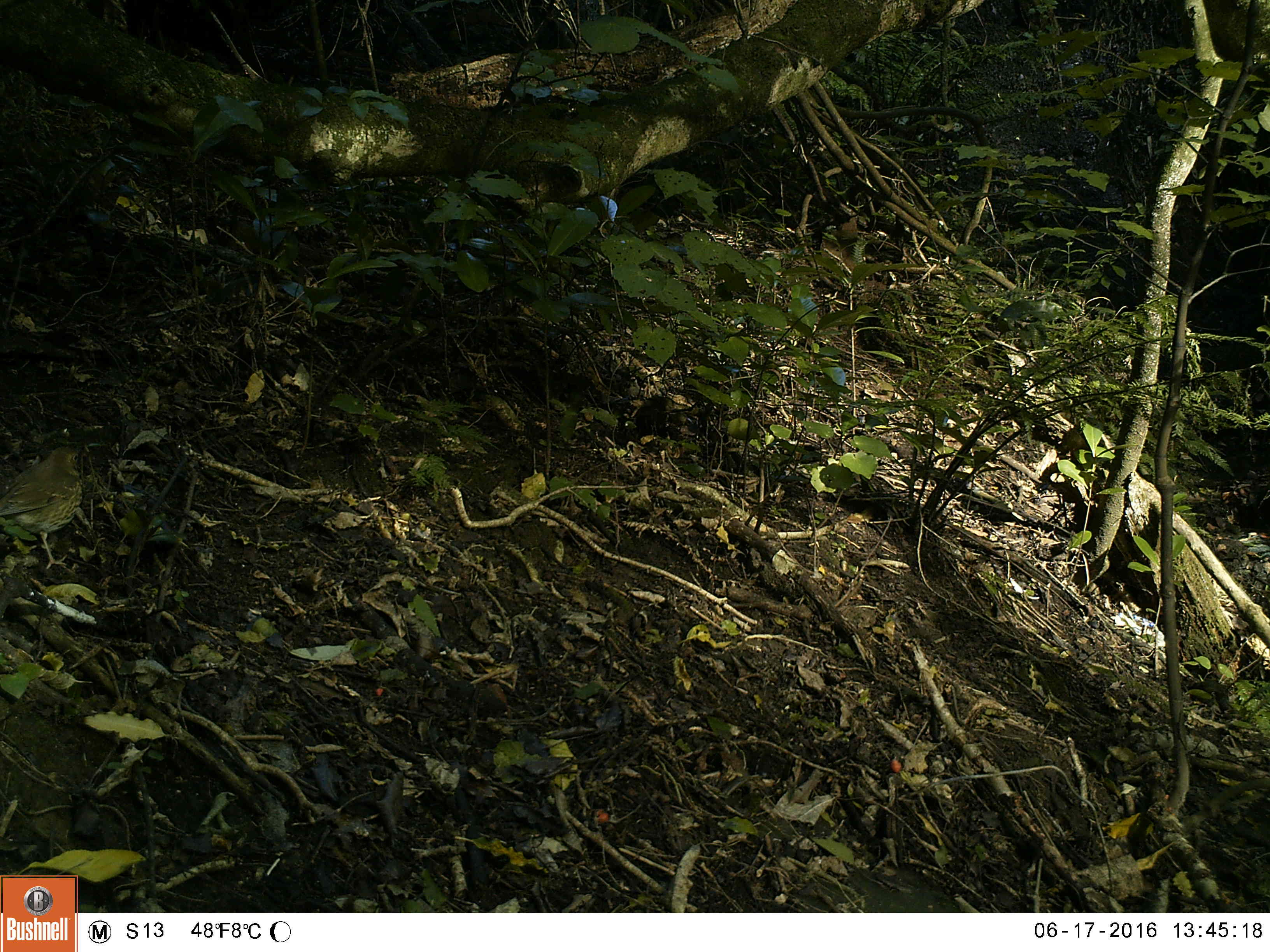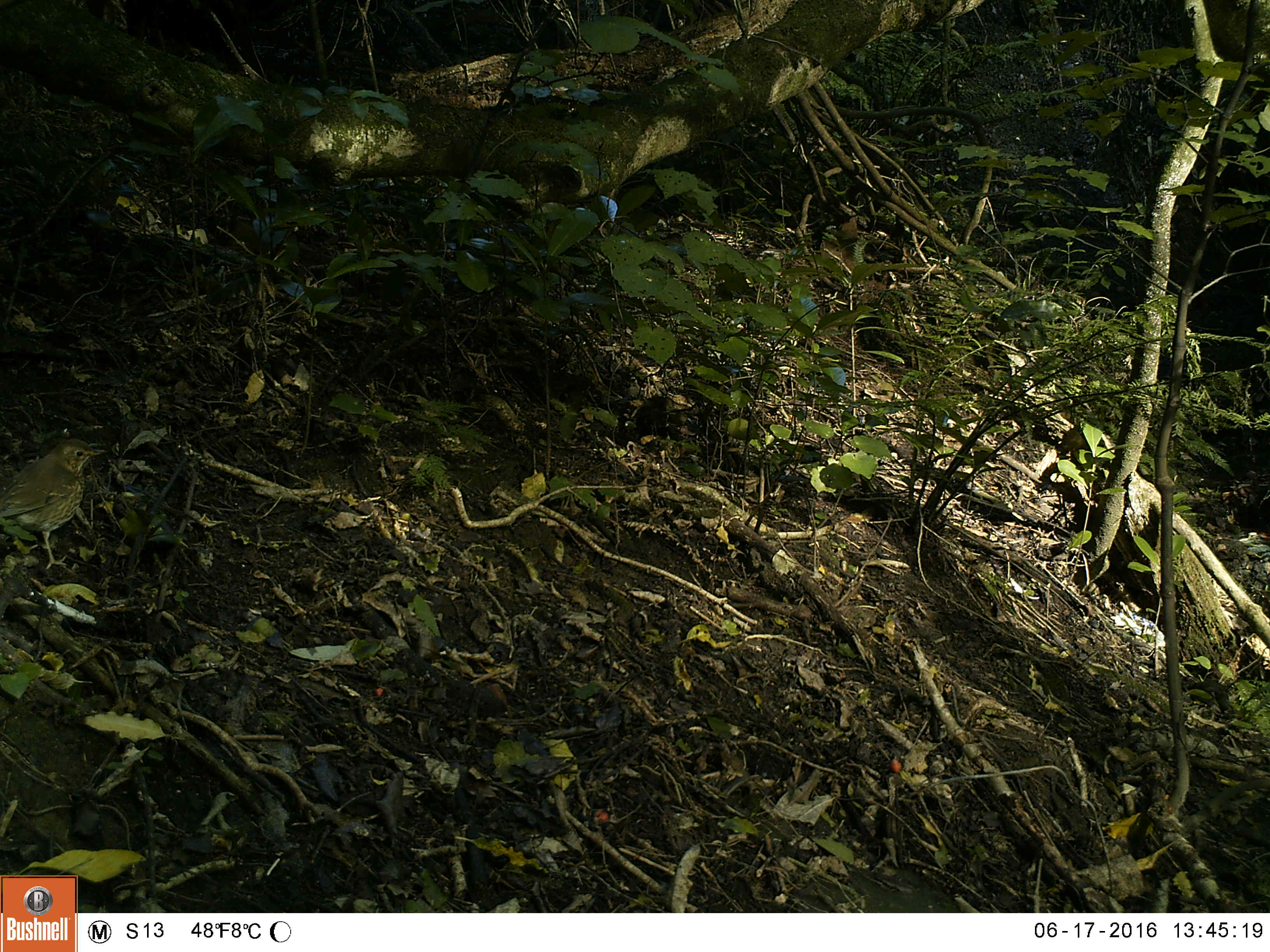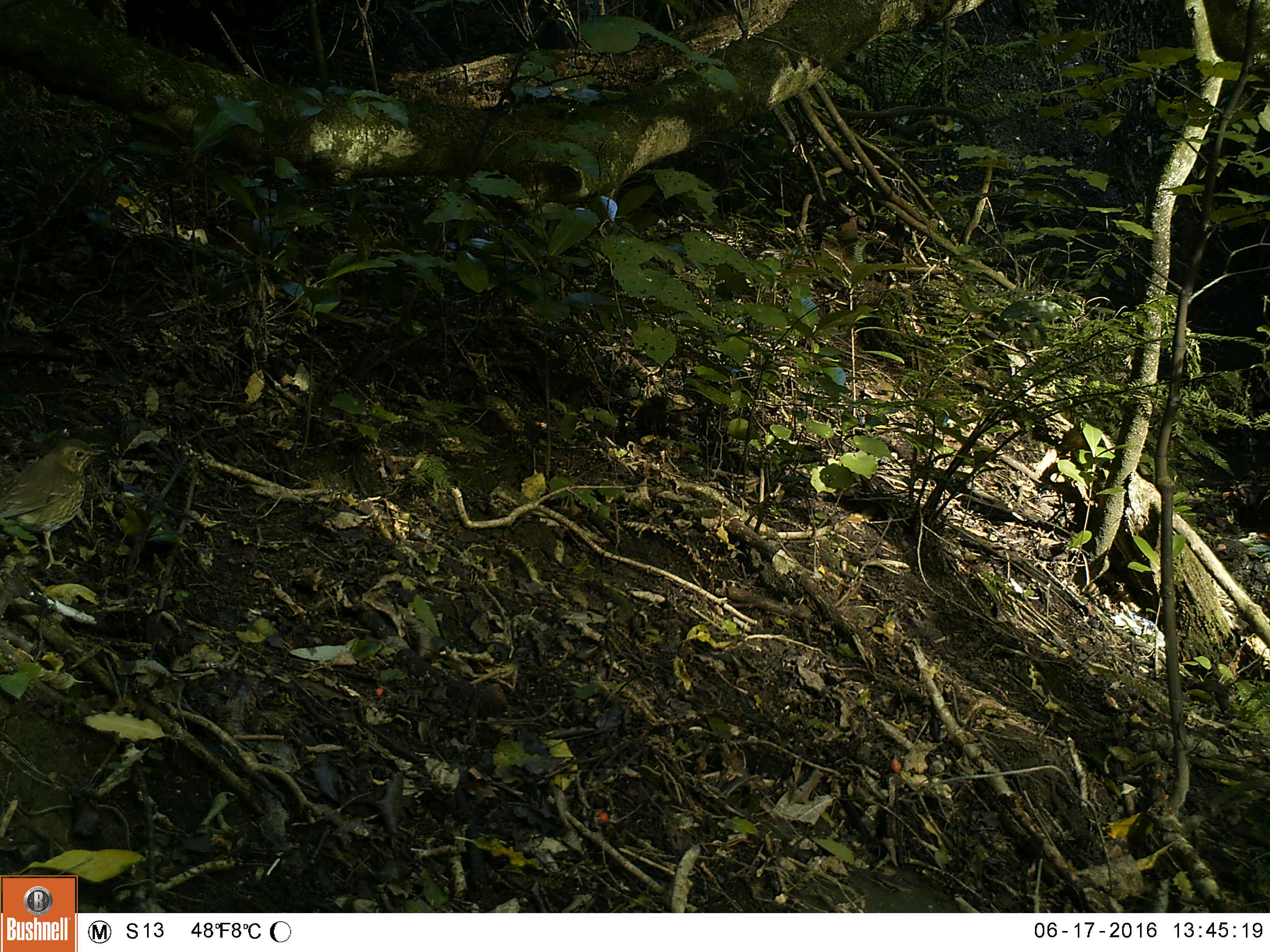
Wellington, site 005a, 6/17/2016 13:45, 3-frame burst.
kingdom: Animalia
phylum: Chordata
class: Aves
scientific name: Aves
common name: bird